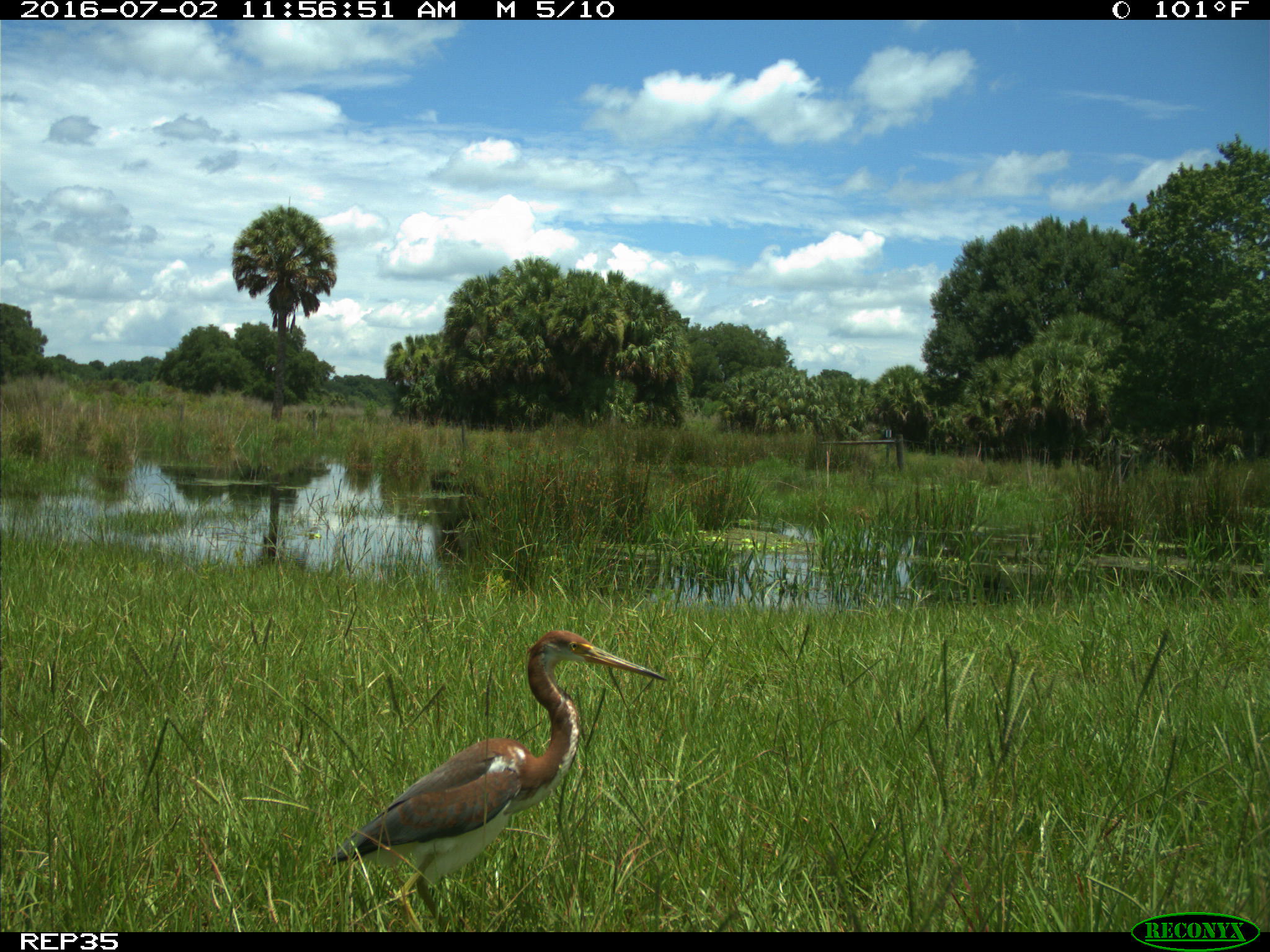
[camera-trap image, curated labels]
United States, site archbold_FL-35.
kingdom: Animalia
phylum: Chordata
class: Aves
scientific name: Aves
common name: birds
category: unidentified bird